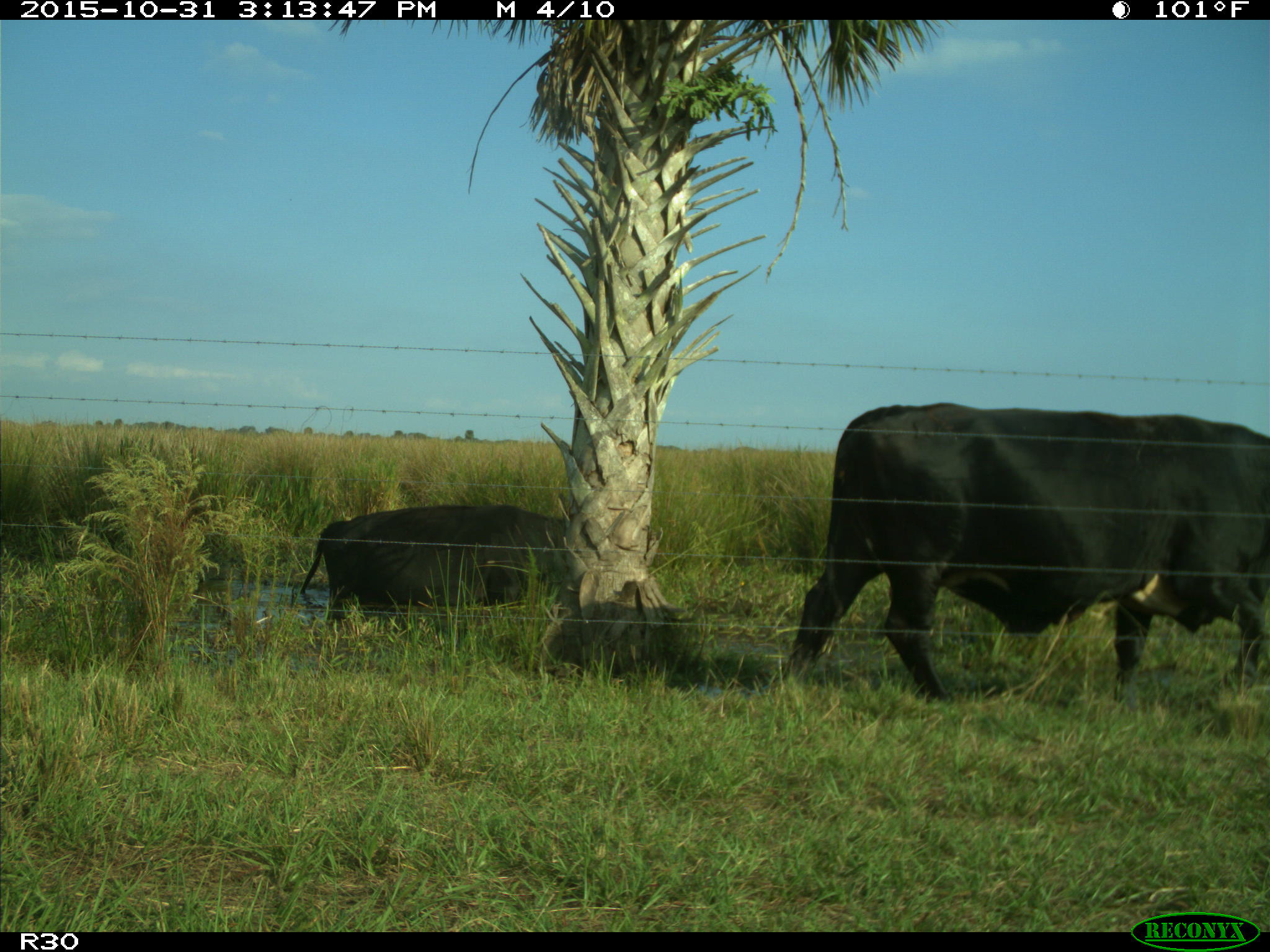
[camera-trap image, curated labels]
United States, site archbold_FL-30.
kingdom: Animalia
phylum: Chordata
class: Mammalia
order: Artiodactyla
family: Bovidae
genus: Bos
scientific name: Bos taurus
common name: domestic cow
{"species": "Bos taurus (domestic cow)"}